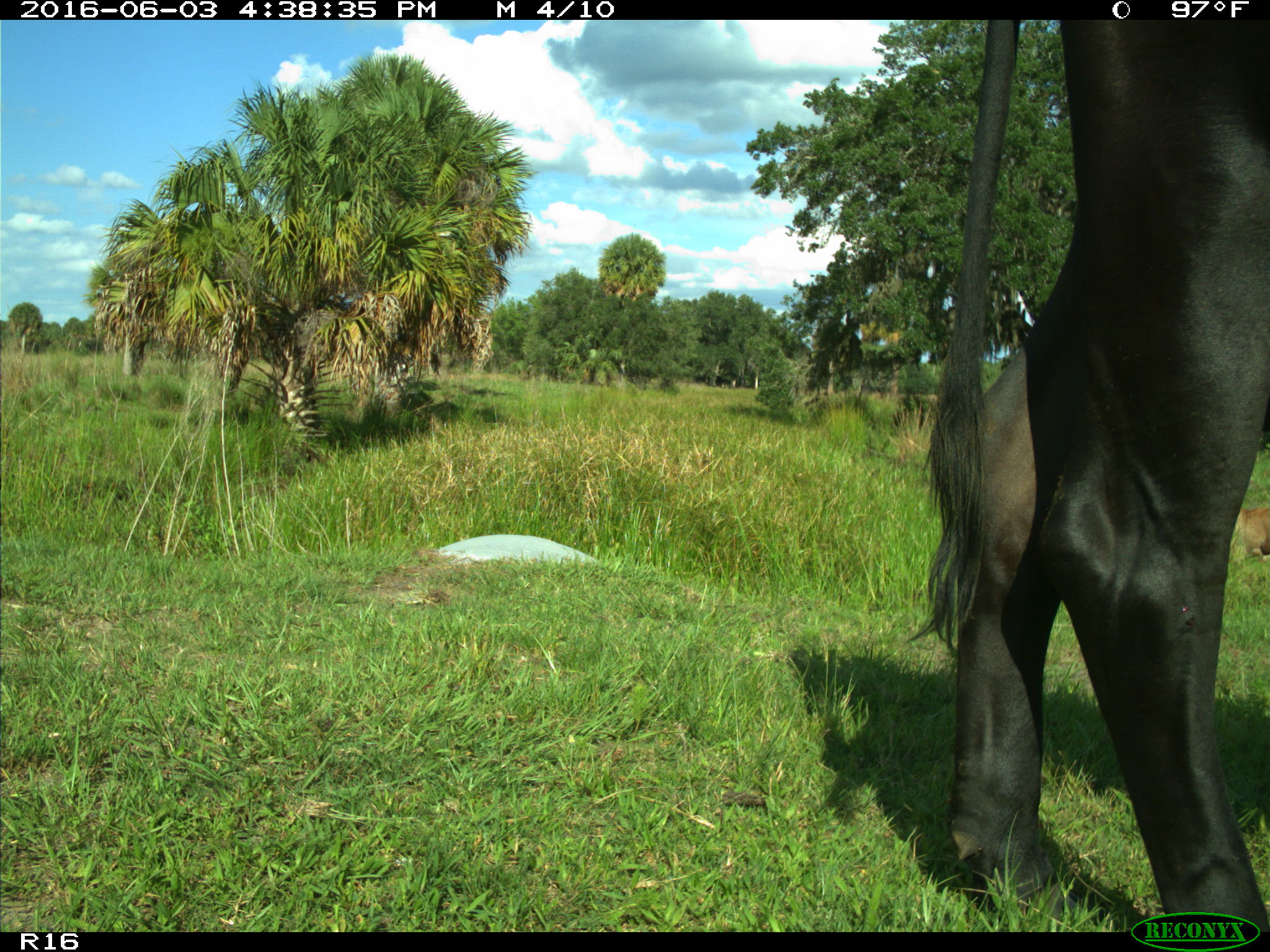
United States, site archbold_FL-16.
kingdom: Animalia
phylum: Chordata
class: Mammalia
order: Artiodactyla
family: Bovidae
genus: Bos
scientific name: Bos taurus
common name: domestic cow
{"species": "Bos taurus (domestic cow)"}